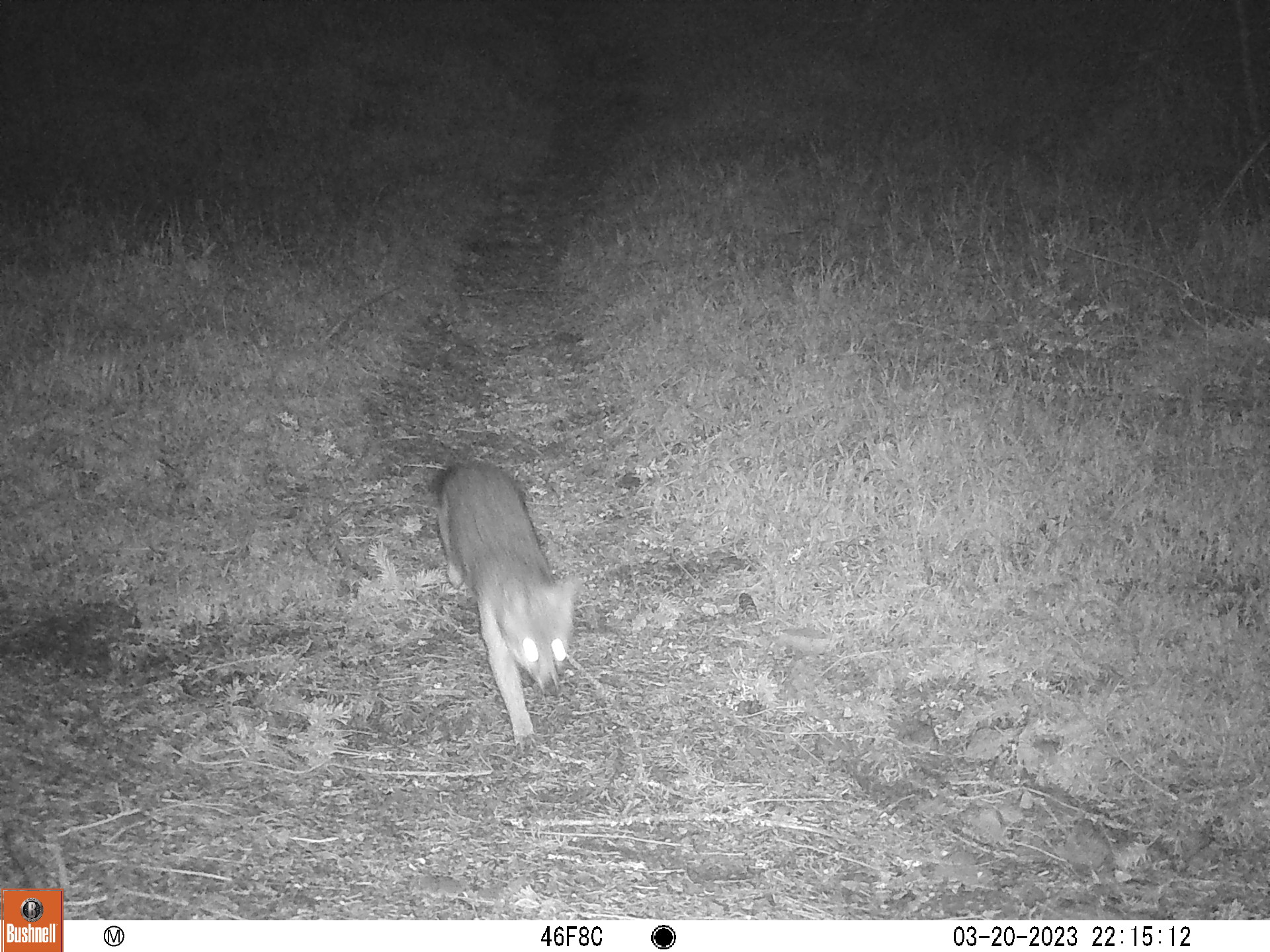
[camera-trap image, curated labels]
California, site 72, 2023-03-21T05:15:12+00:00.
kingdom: Animalia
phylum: Chordata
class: Mammalia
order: Carnivora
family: Canidae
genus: Urocyon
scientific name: Urocyon cinereoargenteus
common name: gray fox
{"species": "gray fox (Urocyon cinereoargenteus)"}